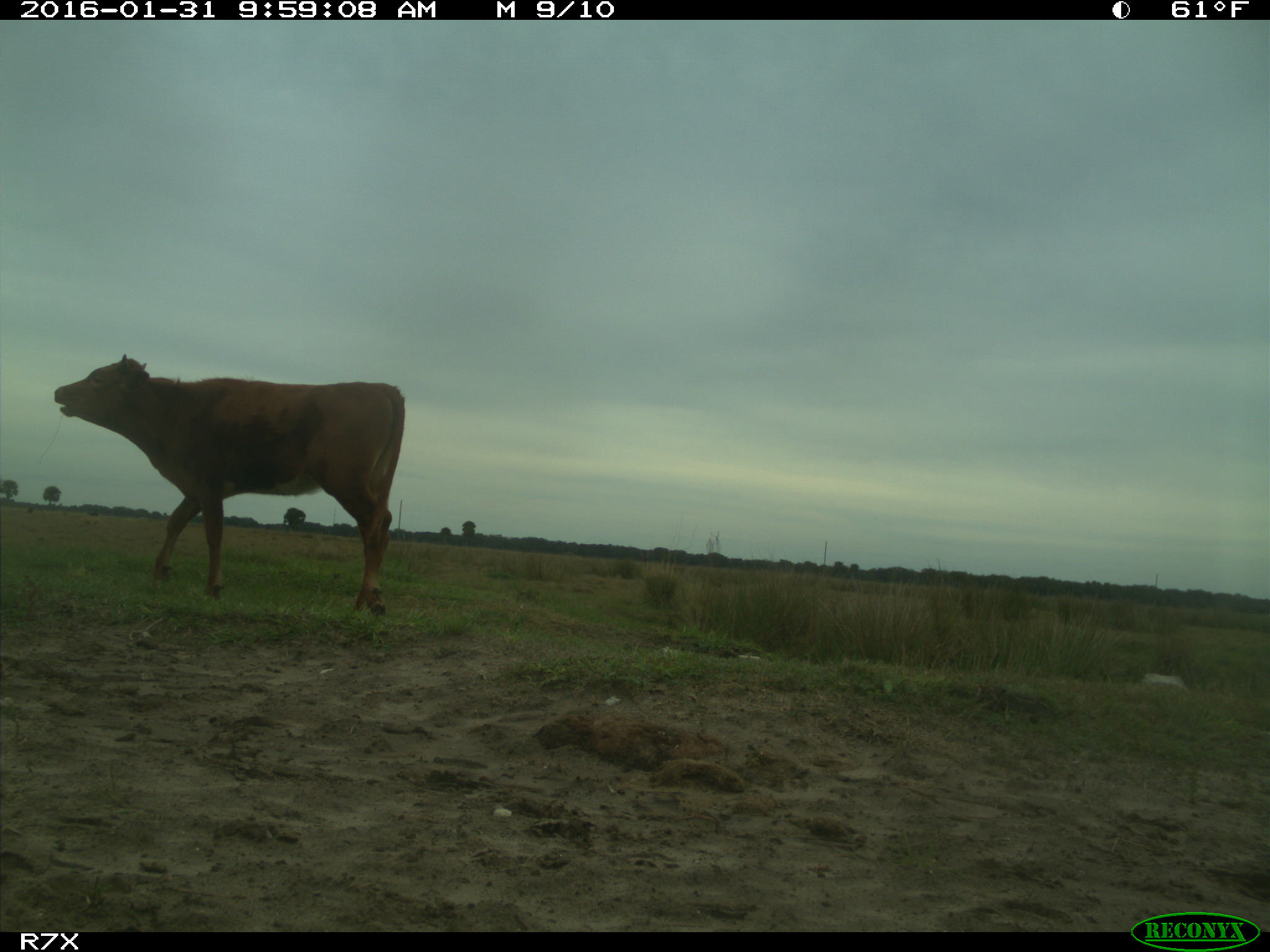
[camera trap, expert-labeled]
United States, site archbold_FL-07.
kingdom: Animalia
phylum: Chordata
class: Mammalia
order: Artiodactyla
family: Bovidae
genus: Bos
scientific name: Bos taurus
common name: domestic cow